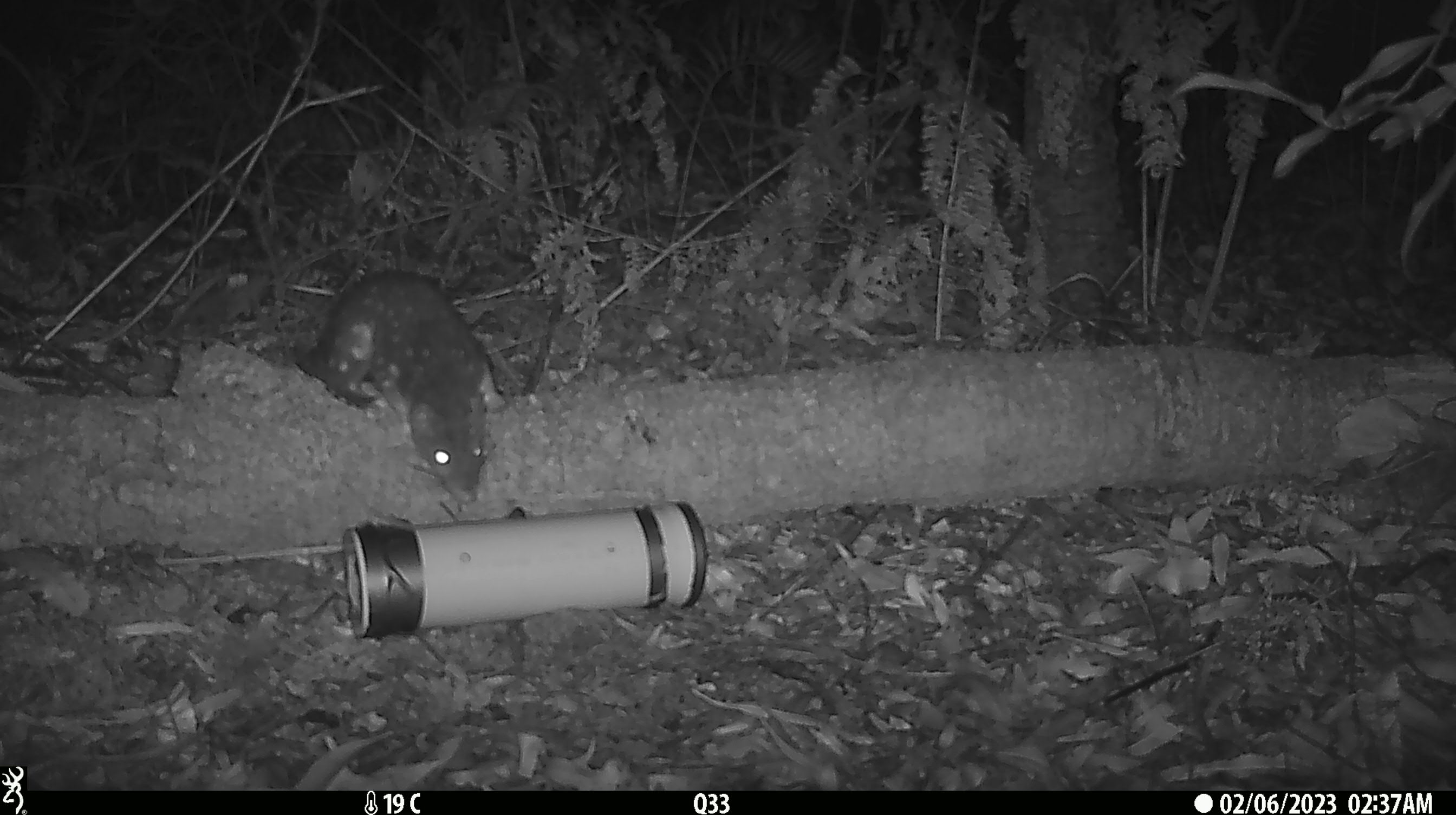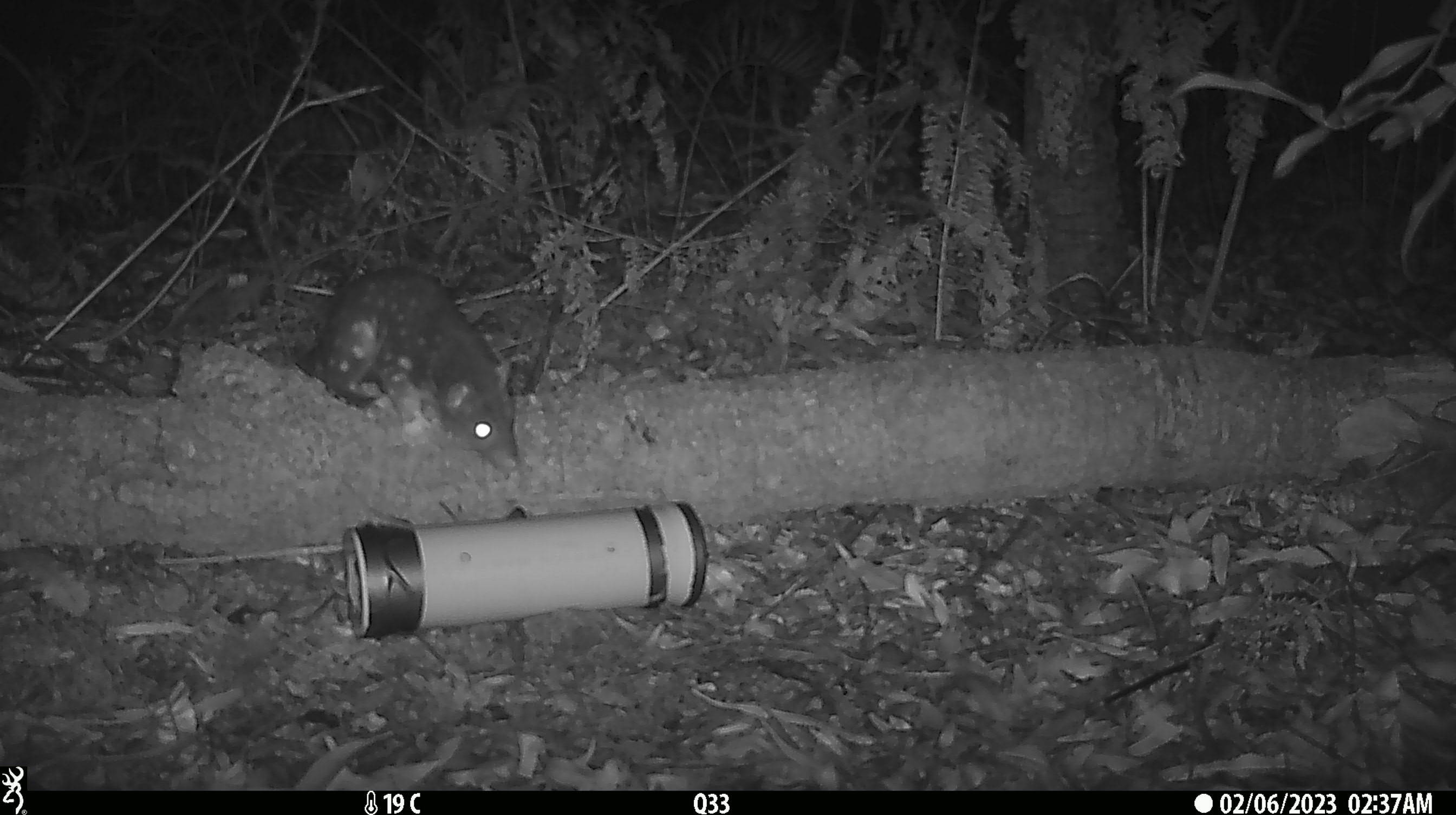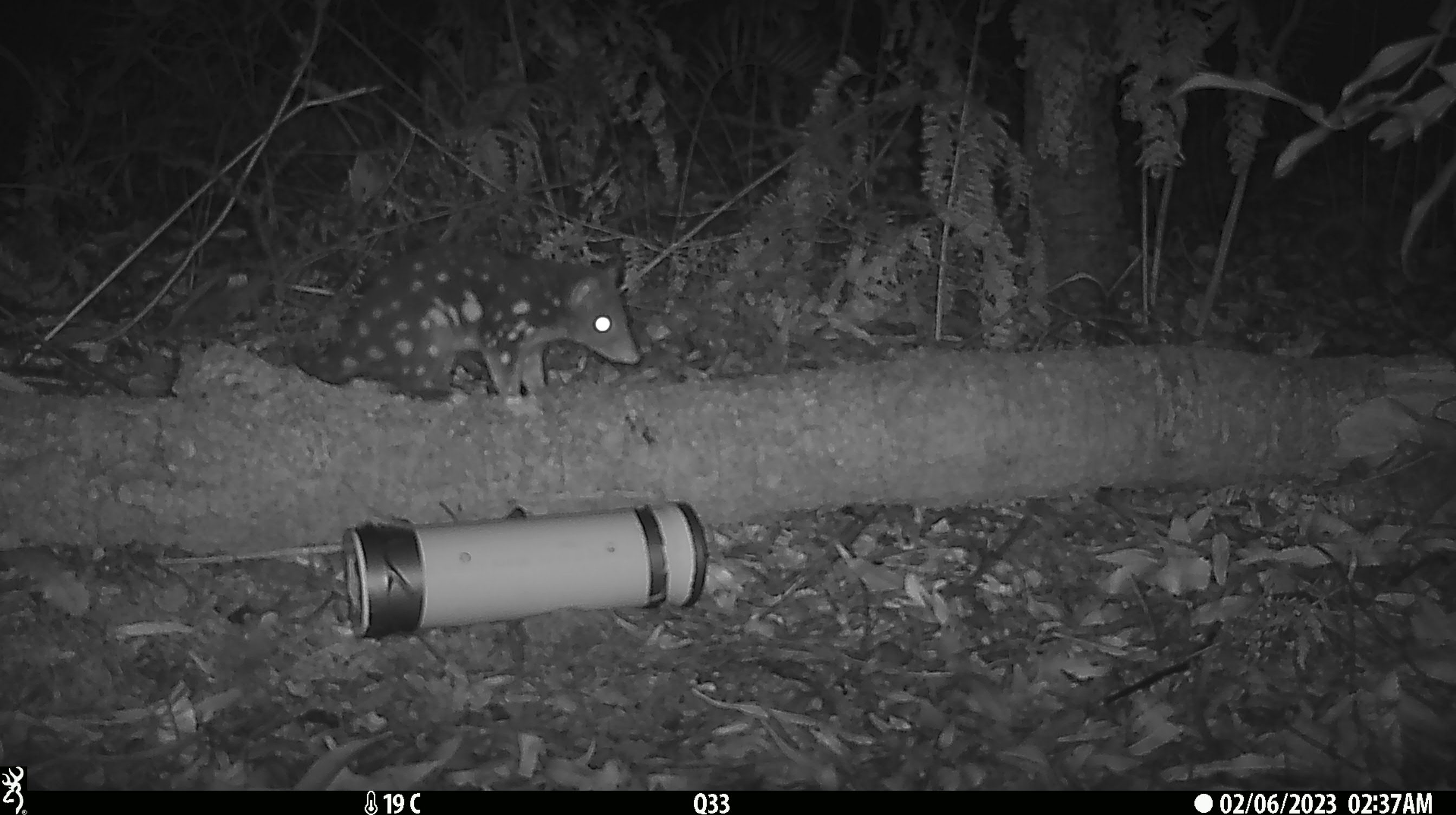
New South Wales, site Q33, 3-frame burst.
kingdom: Animalia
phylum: Chordata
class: Mammalia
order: Dasyuromorphia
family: Dasyuridae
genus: Dasyurus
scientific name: Dasyurus maculatus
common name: spotted-tailed quoll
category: quoll